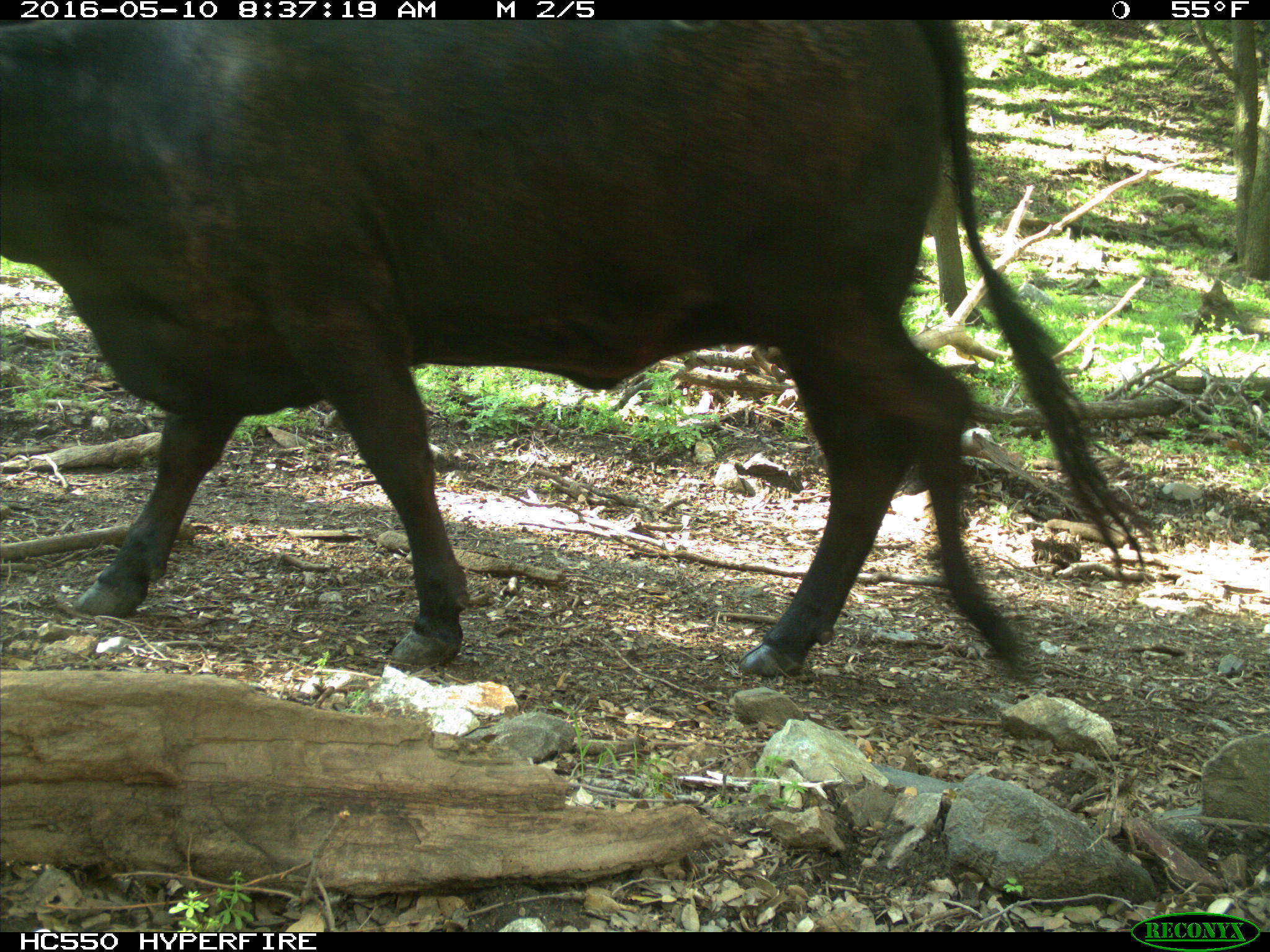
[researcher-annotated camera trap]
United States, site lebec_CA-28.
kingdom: Animalia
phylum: Chordata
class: Mammalia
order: Artiodactyla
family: Bovidae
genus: Bos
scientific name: Bos taurus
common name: domestic cow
Bos taurus (domestic cow).